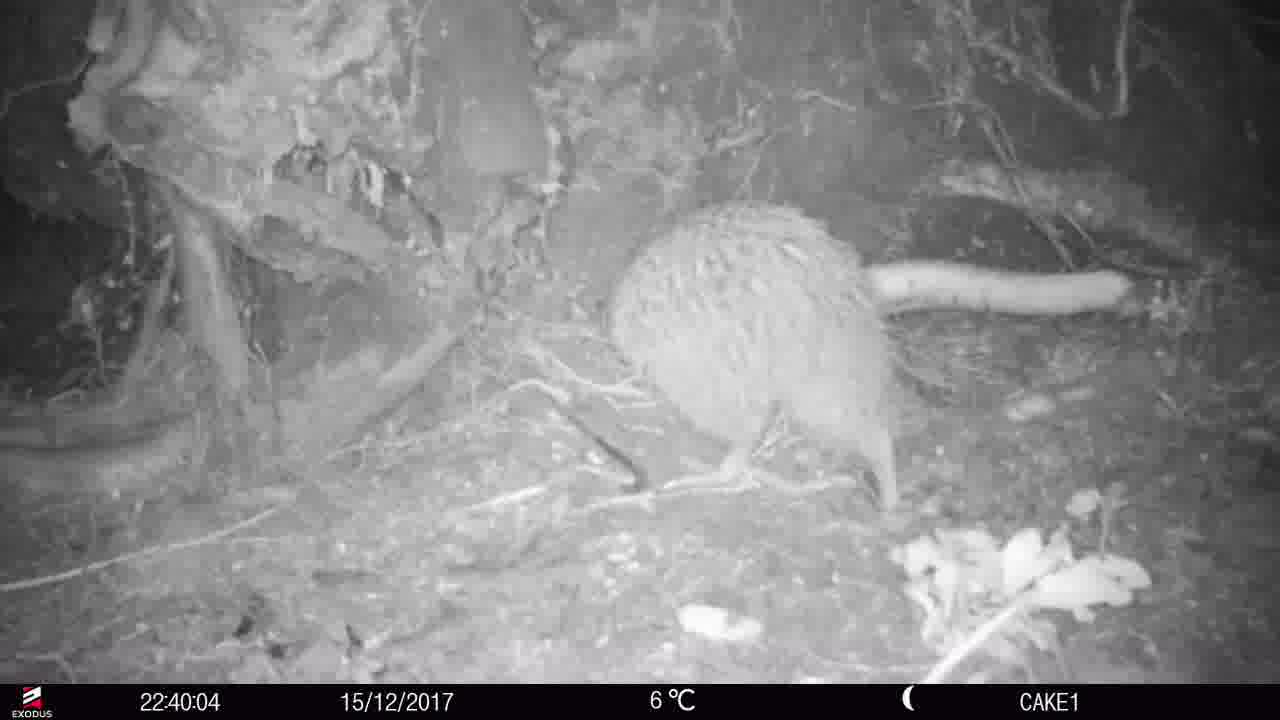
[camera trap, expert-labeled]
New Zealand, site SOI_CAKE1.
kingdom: Animalia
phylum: Chordata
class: Aves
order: Apterygiformes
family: Apterygidae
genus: Apteryx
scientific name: Apteryx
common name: kiwi